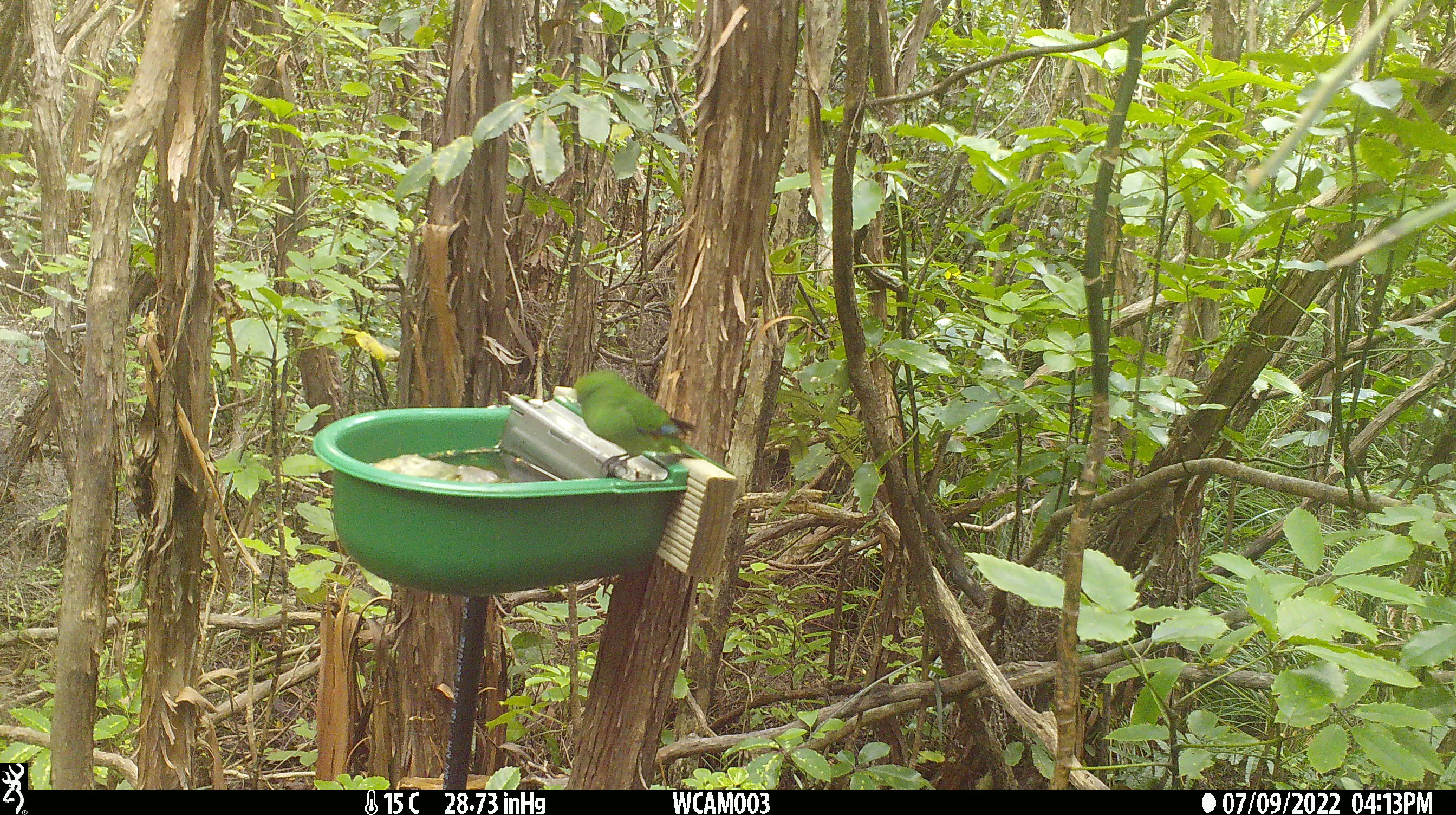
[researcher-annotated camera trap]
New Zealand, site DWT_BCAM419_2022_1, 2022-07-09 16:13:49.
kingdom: Animalia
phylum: Chordata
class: Aves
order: Psittaciformes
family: Psittaculidae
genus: Cyanoramphus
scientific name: Cyanoramphus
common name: parakeet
Parakeet (Cyanoramphus).